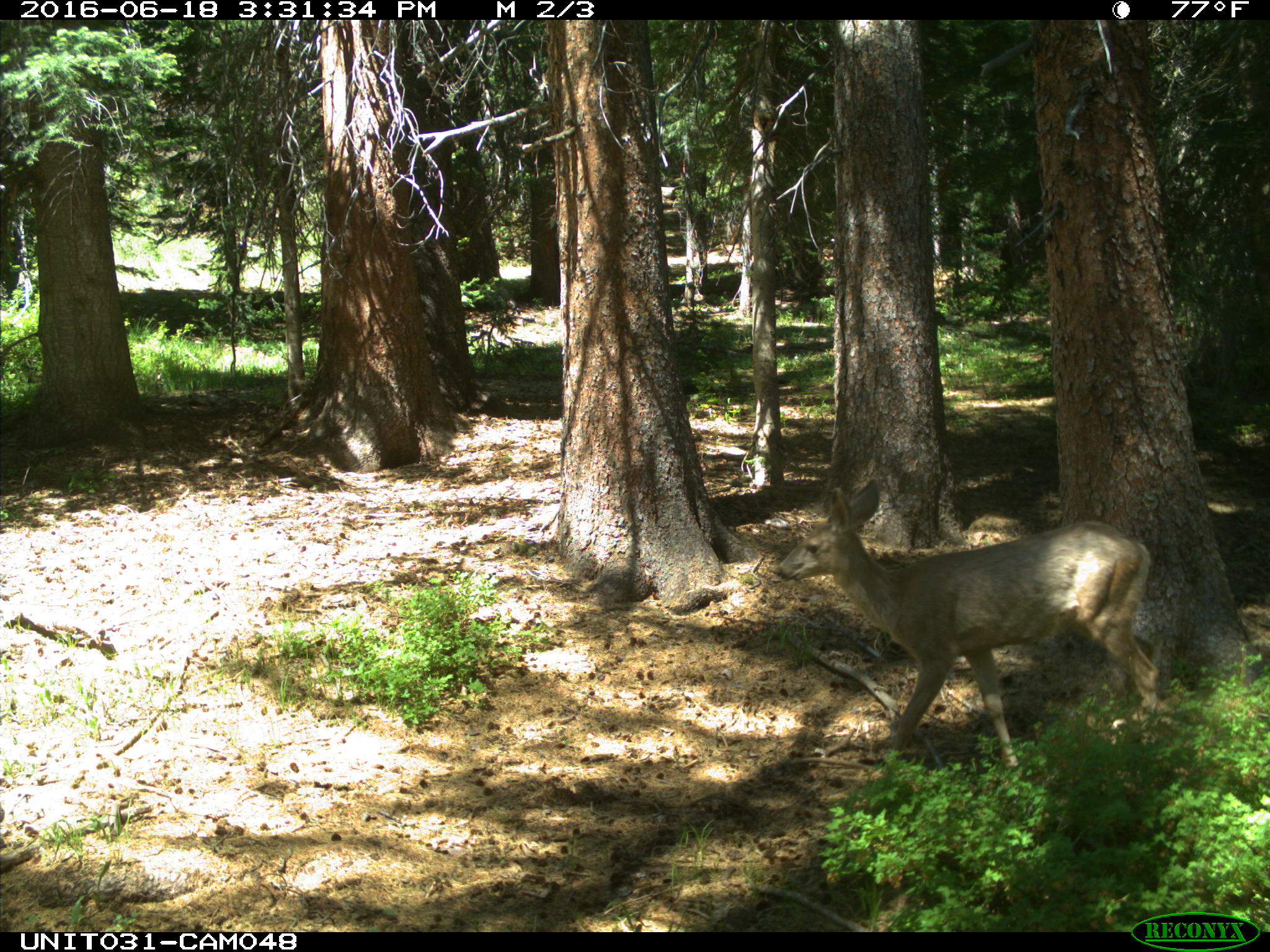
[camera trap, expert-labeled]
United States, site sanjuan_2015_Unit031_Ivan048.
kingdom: Animalia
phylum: Chordata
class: Mammalia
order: Artiodactyla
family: Cervidae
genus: Odocoileus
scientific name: Odocoileus hemionus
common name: mule deer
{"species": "Odocoileus hemionus (mule deer)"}